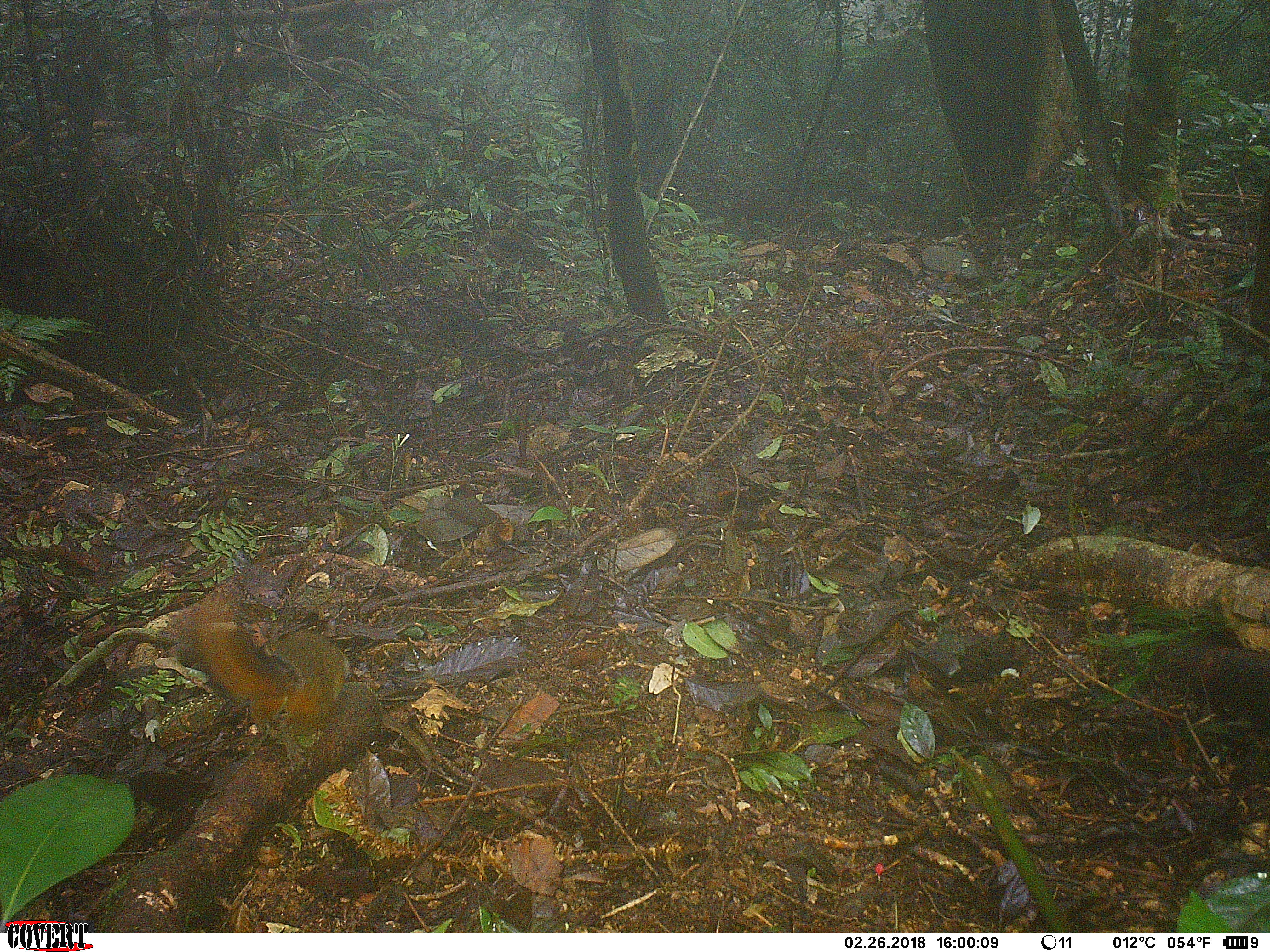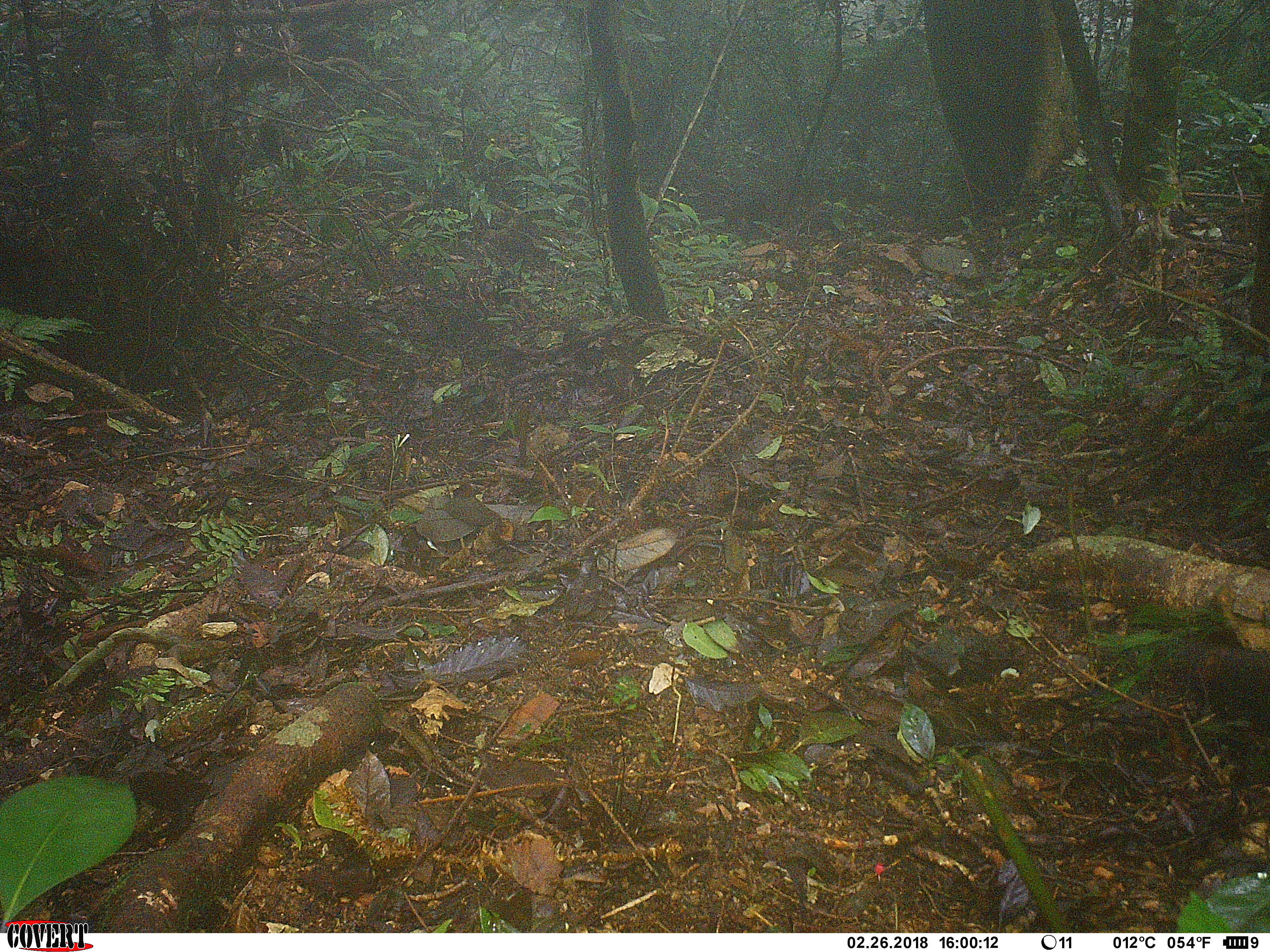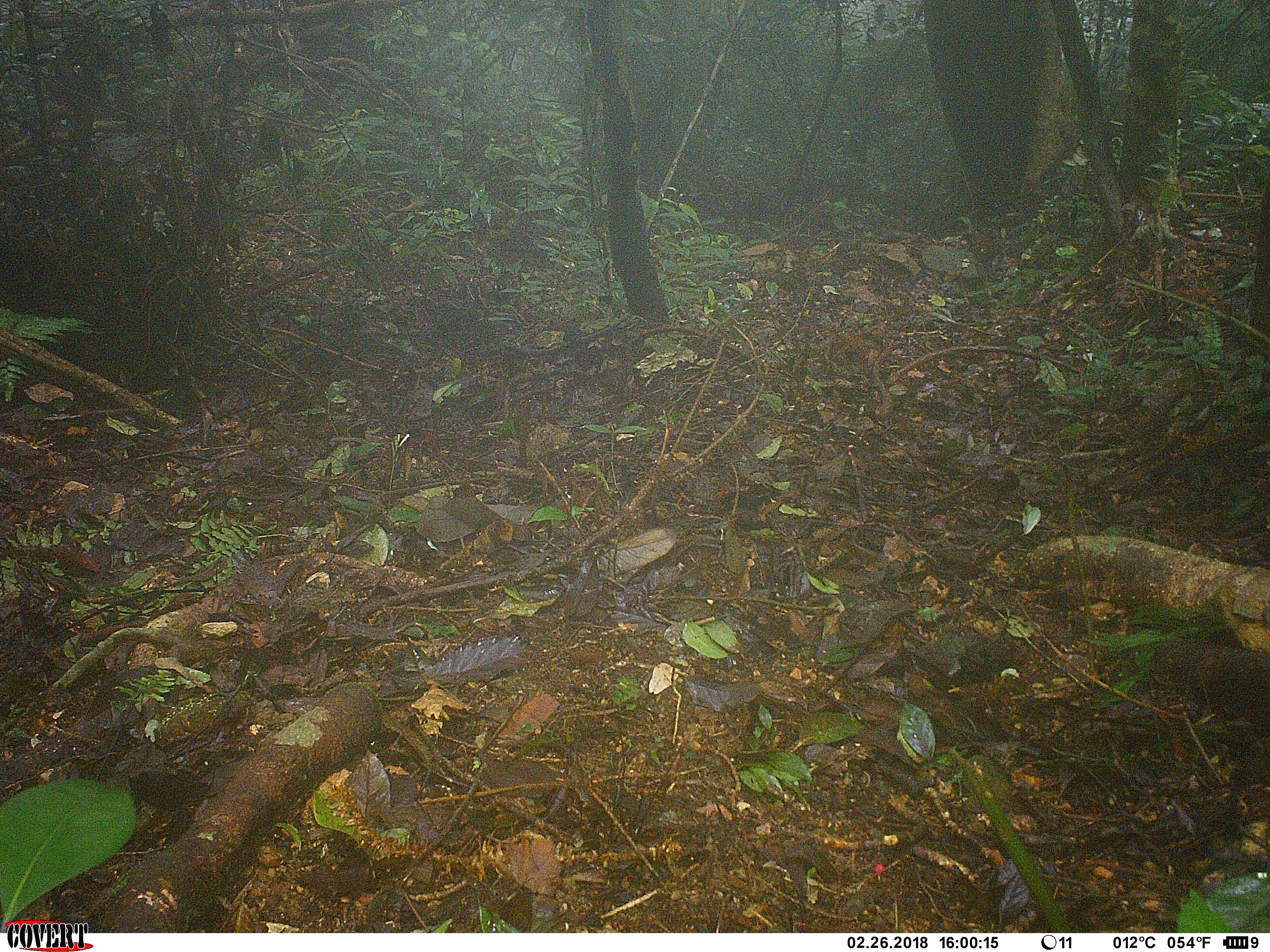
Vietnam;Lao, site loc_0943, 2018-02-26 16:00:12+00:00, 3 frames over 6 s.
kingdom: Animalia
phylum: Chordata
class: Mammalia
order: Rodentia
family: Sciuridae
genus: Dremomys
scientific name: Dremomys rufigenis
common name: red-cheeked squirrel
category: red cheeked squirrel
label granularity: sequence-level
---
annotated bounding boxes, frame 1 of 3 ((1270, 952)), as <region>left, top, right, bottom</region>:
red cheeked squirrel: <region>143, 578, 349, 737</region>